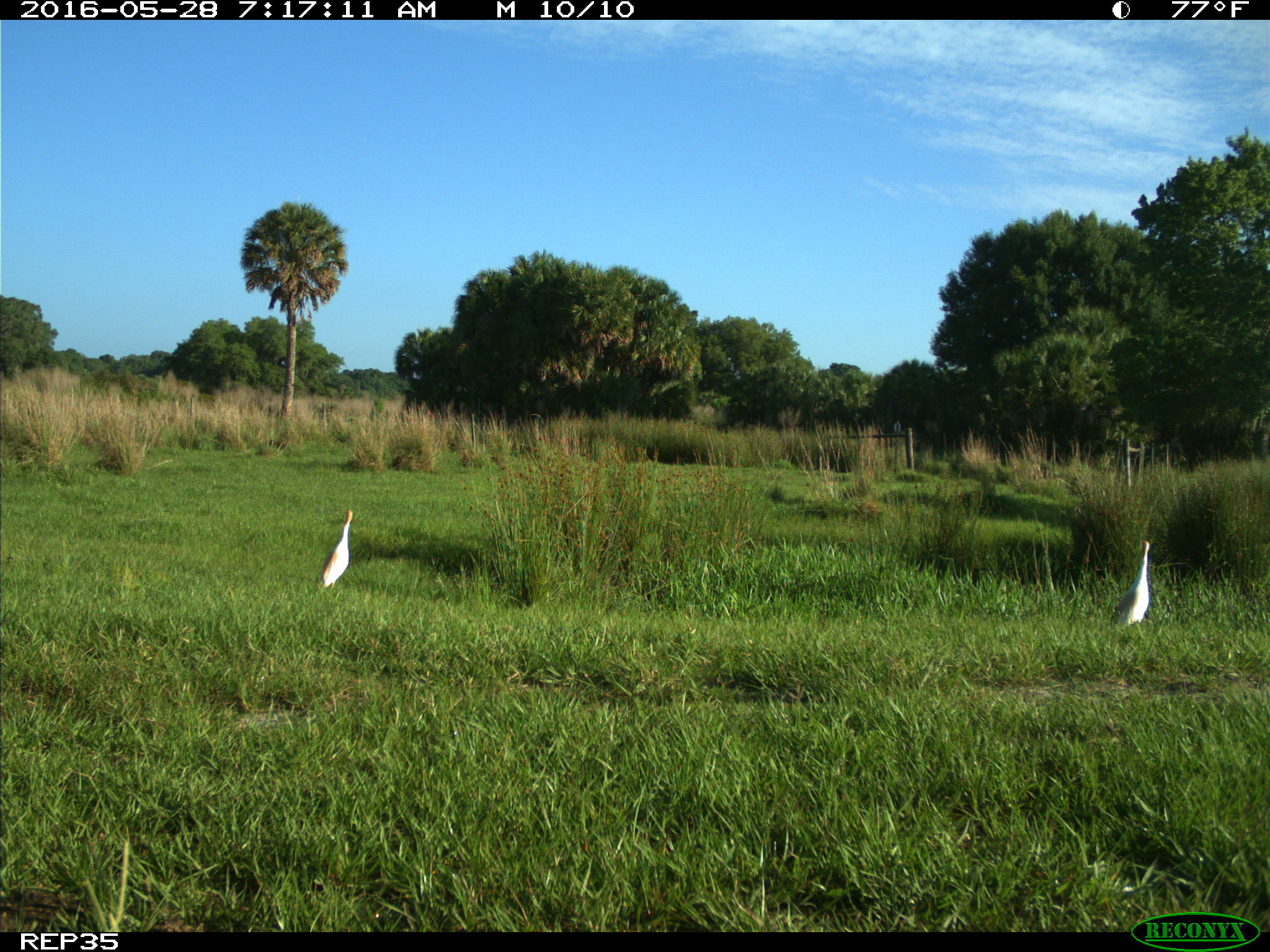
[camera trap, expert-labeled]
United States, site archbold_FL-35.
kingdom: Animalia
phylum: Chordata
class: Aves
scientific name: Aves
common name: birds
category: unidentified bird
Unidentified bird (birds) (Aves).